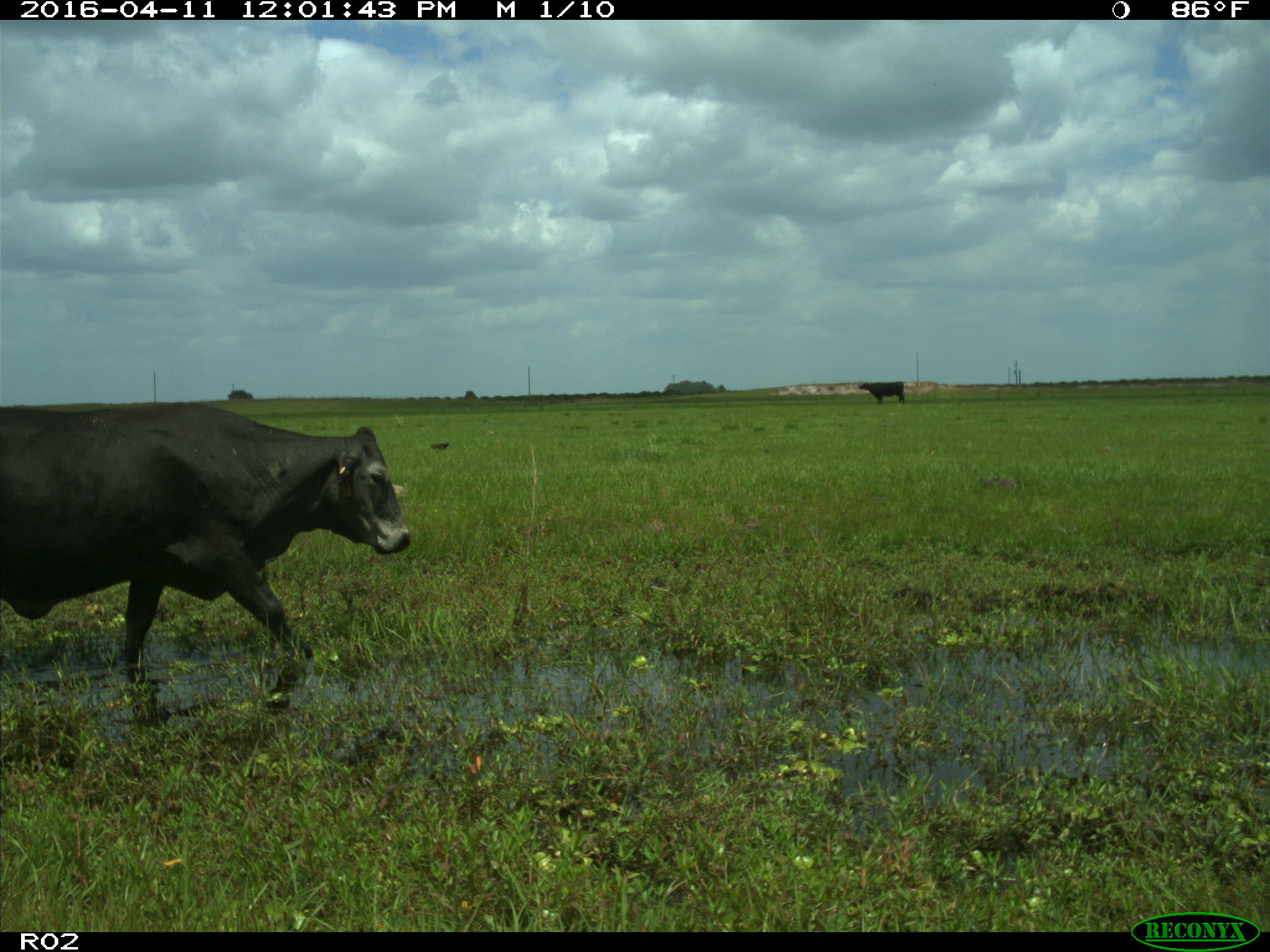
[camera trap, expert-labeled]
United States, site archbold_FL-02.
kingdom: Animalia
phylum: Chordata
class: Mammalia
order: Artiodactyla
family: Bovidae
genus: Bos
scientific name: Bos taurus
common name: domestic cow